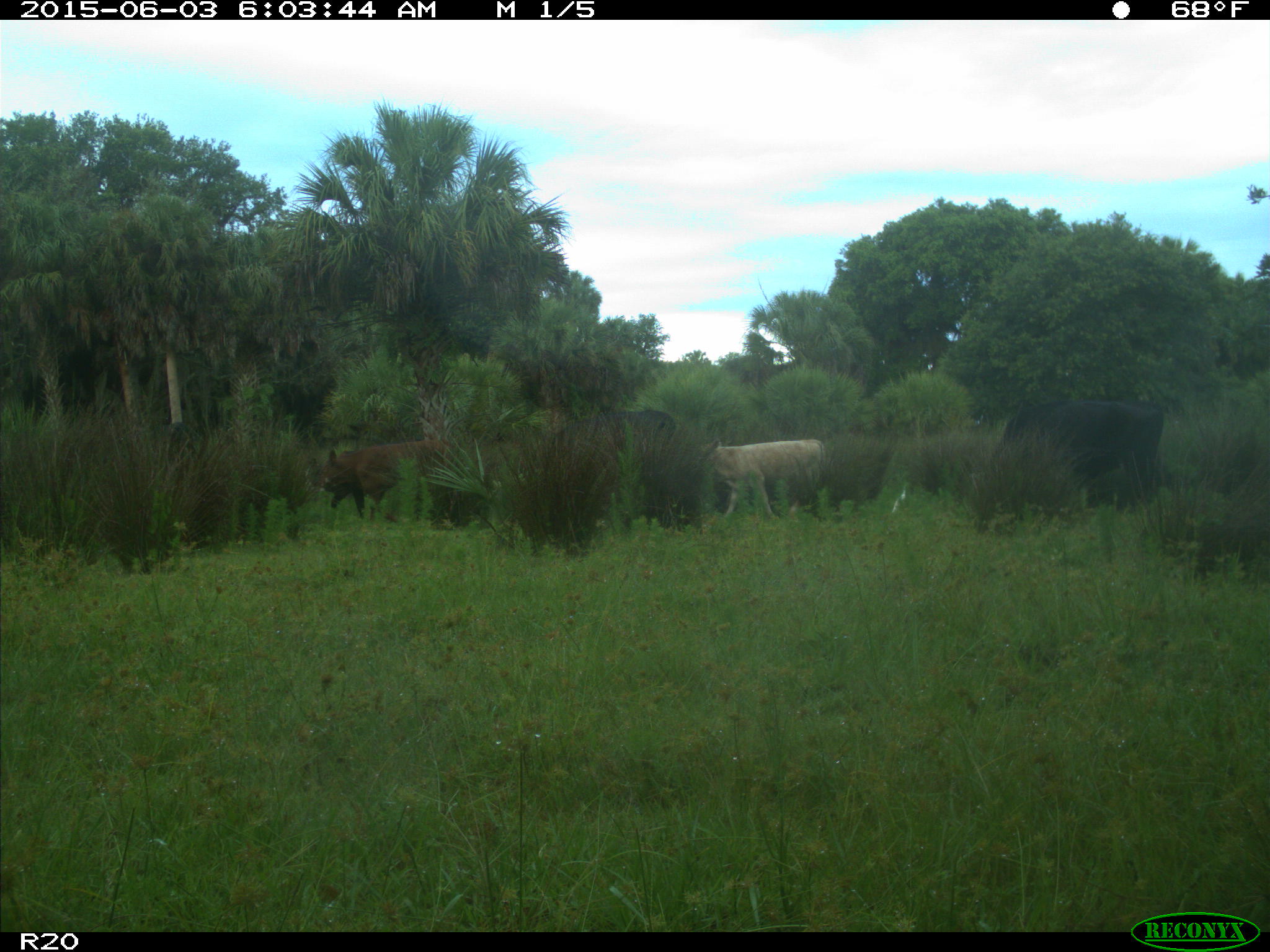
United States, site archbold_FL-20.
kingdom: Animalia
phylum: Chordata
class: Mammalia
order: Artiodactyla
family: Bovidae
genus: Bos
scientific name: Bos taurus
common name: domestic cow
Bos taurus (domestic cow).